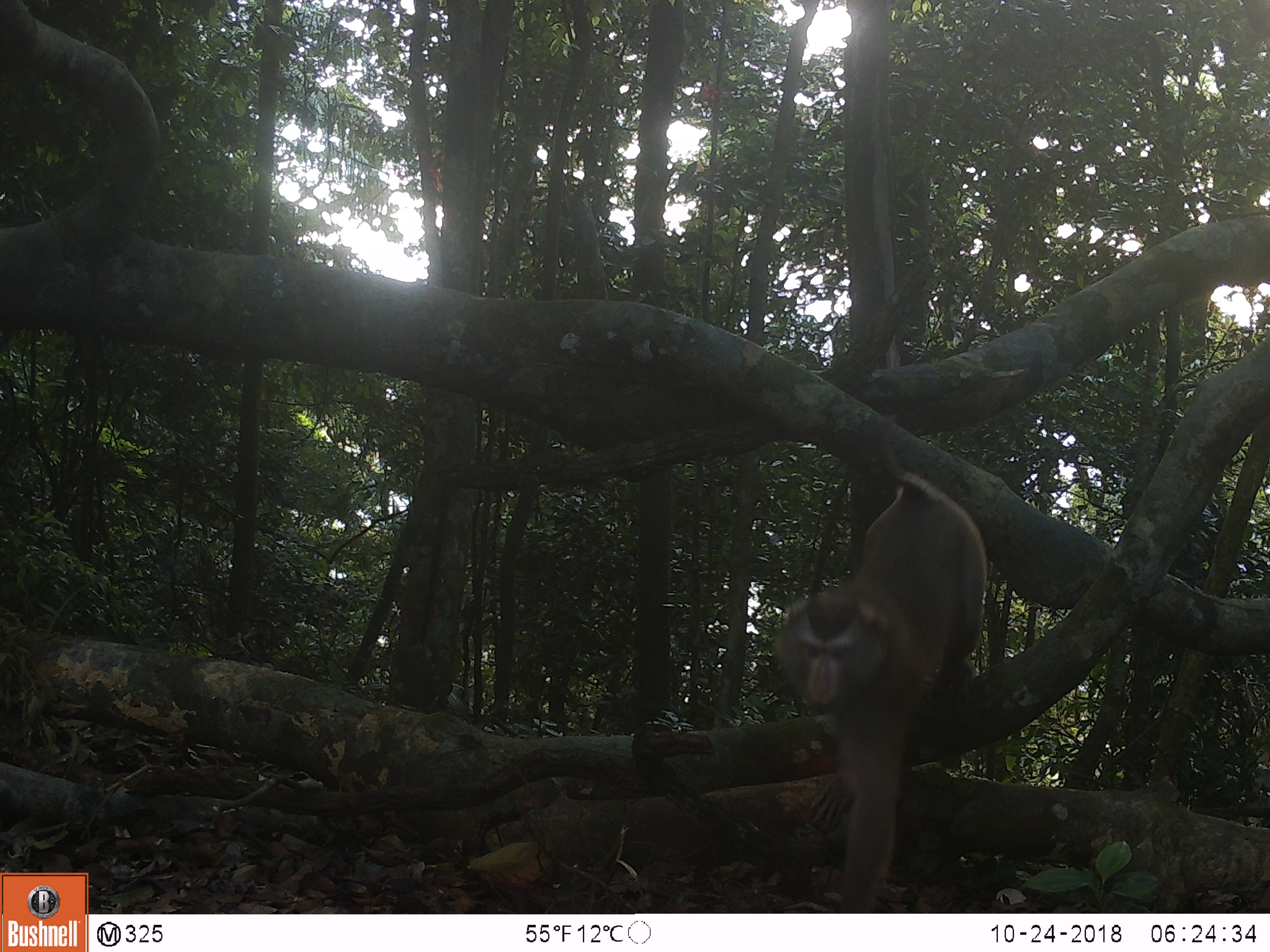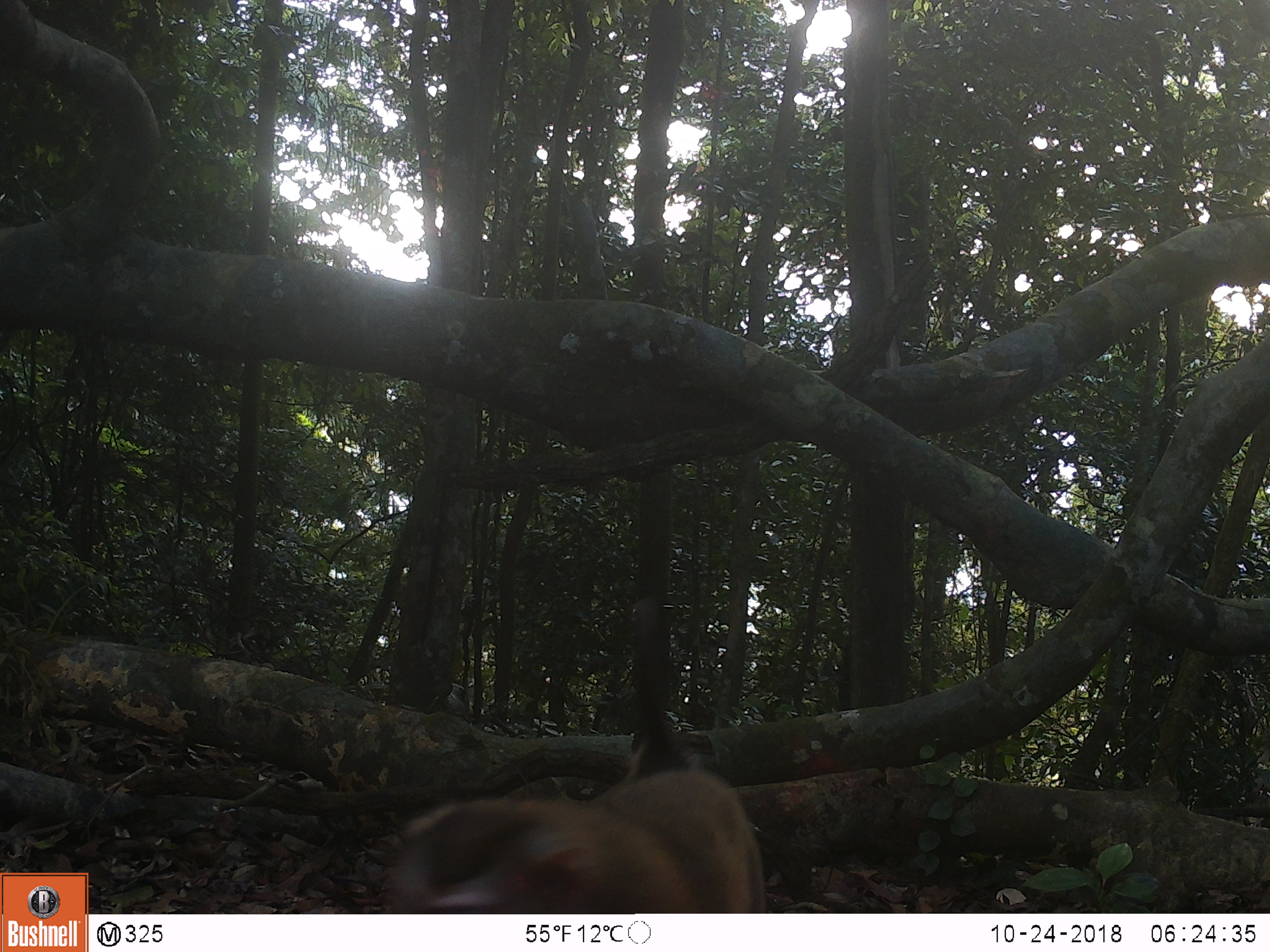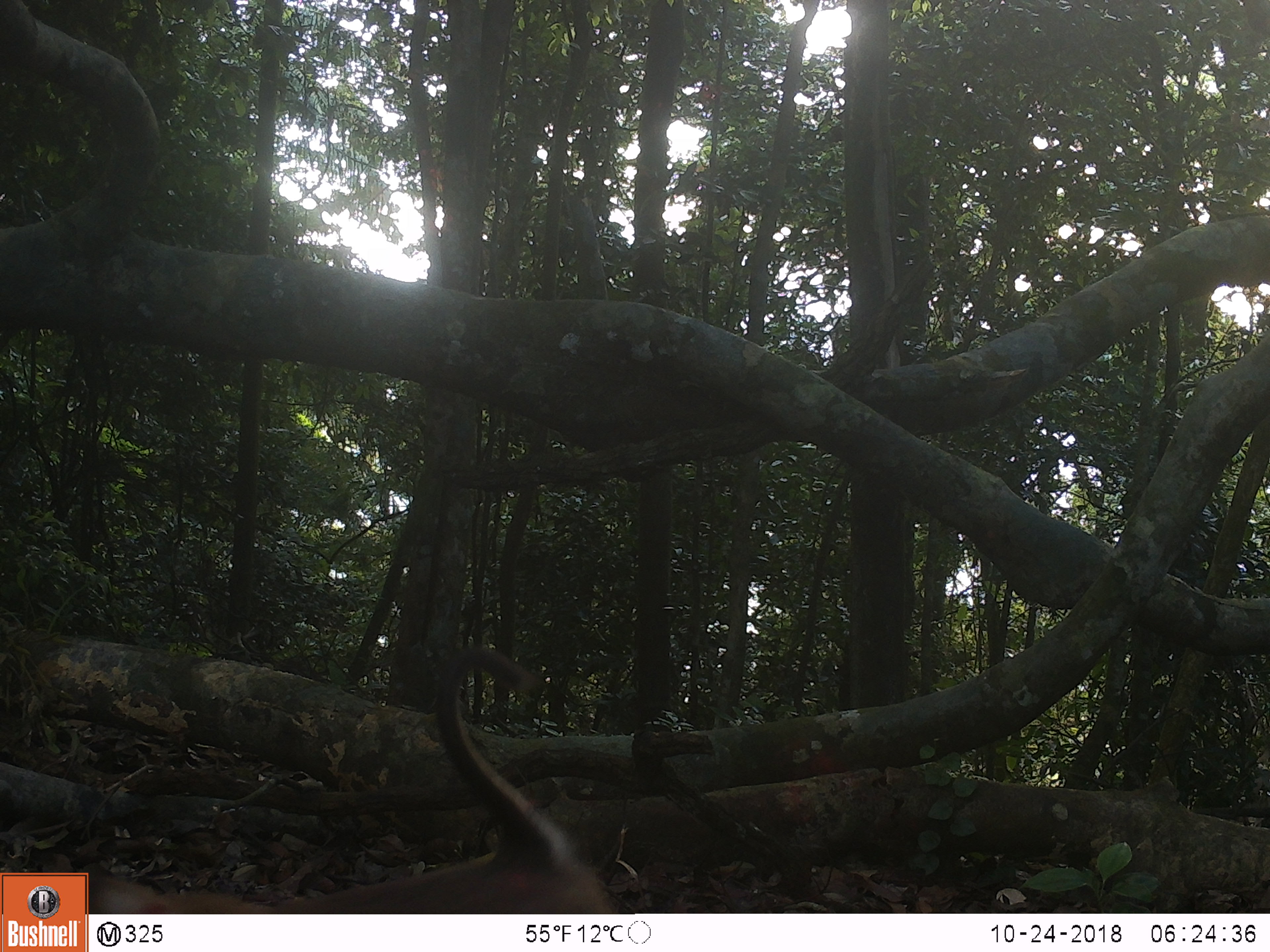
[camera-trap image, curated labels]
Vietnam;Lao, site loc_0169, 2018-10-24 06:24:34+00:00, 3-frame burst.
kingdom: Animalia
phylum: Chordata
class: Mammalia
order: Primates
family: Cercopithecidae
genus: Macaca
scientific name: Macaca nemestrina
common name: pig-tailed macaque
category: pig tailed macaque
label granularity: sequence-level